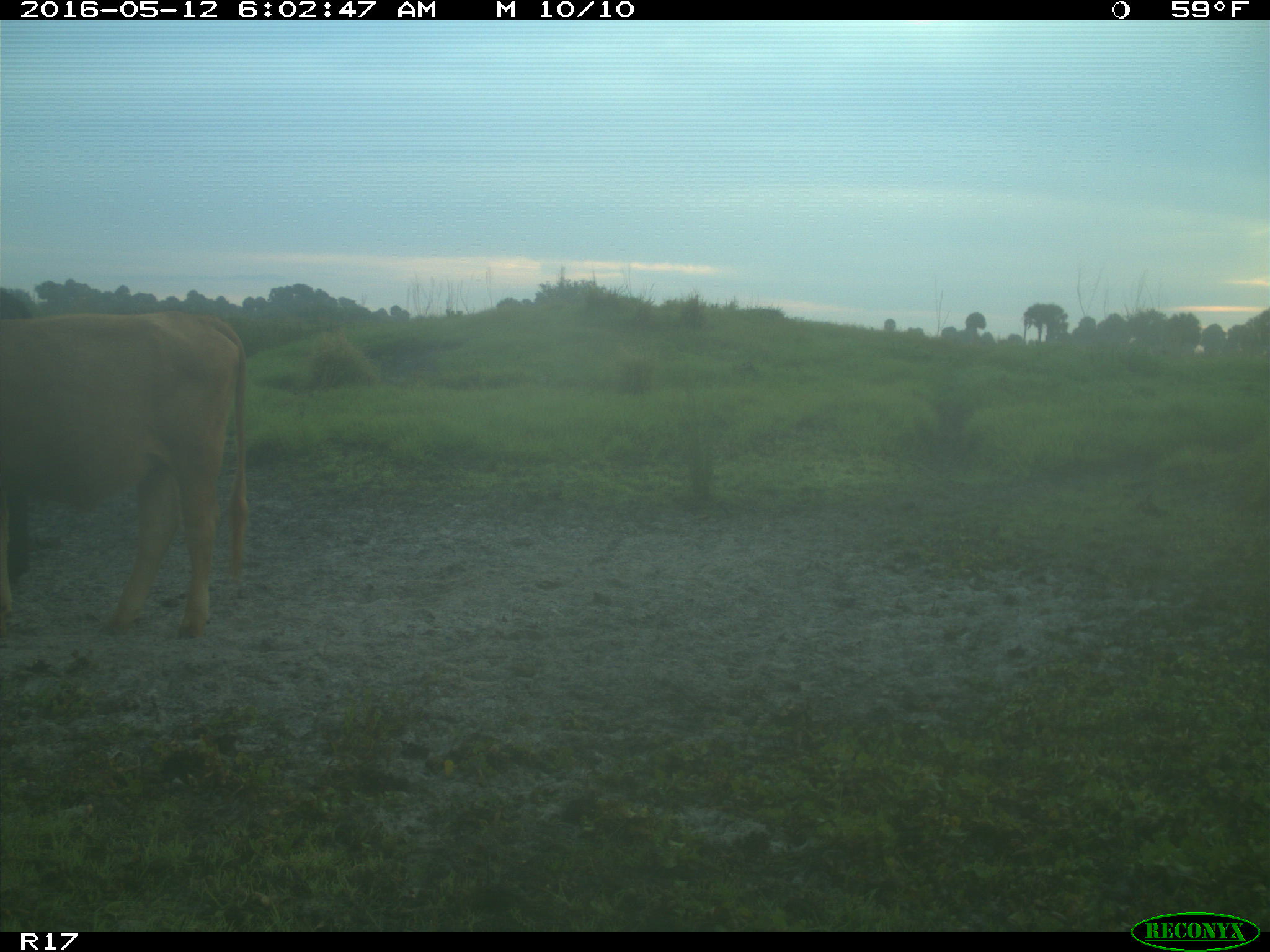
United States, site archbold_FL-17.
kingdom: Animalia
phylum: Chordata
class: Mammalia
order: Artiodactyla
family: Bovidae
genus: Bos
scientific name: Bos taurus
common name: domestic cow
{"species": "Bos taurus (domestic cow)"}